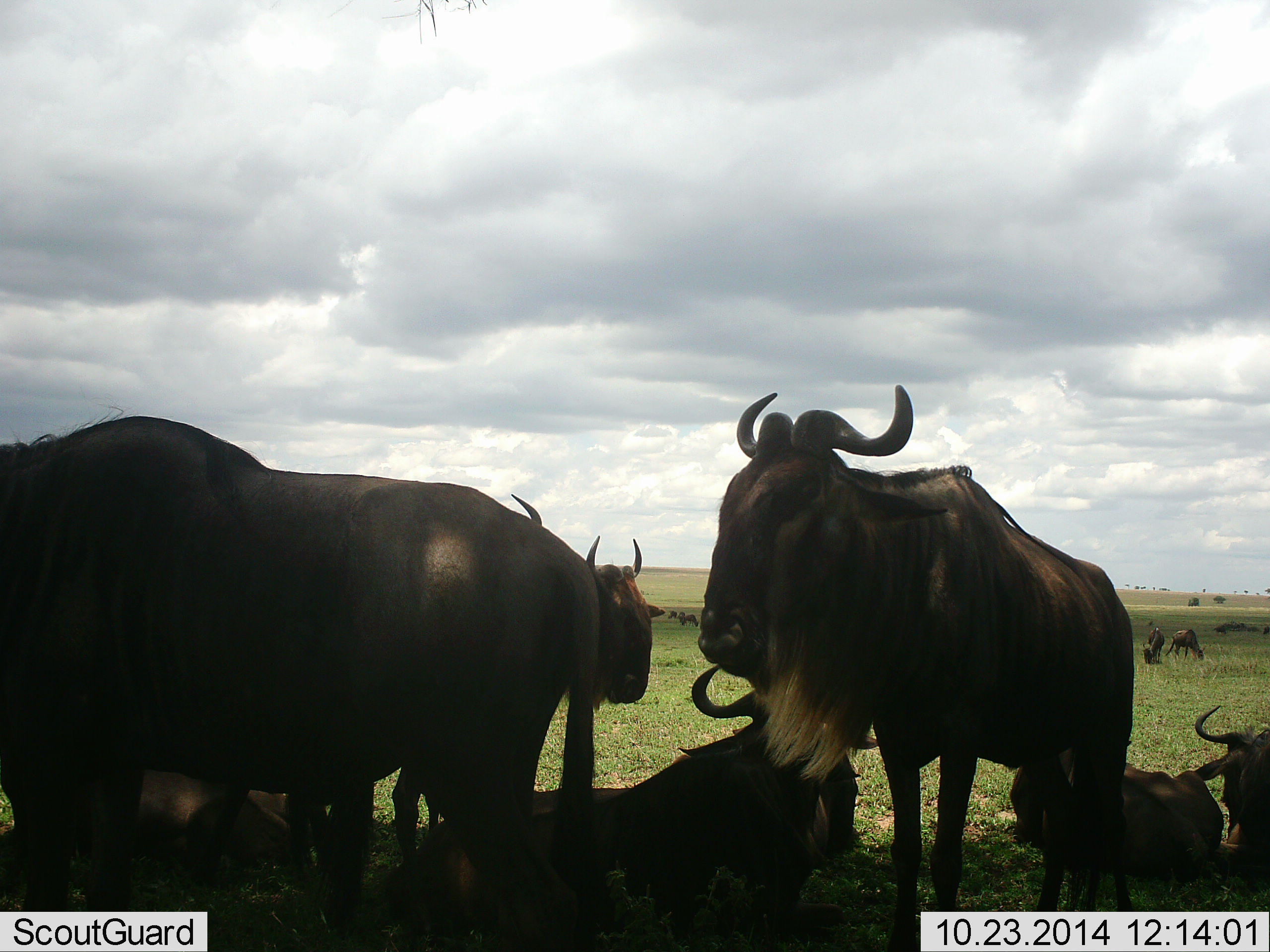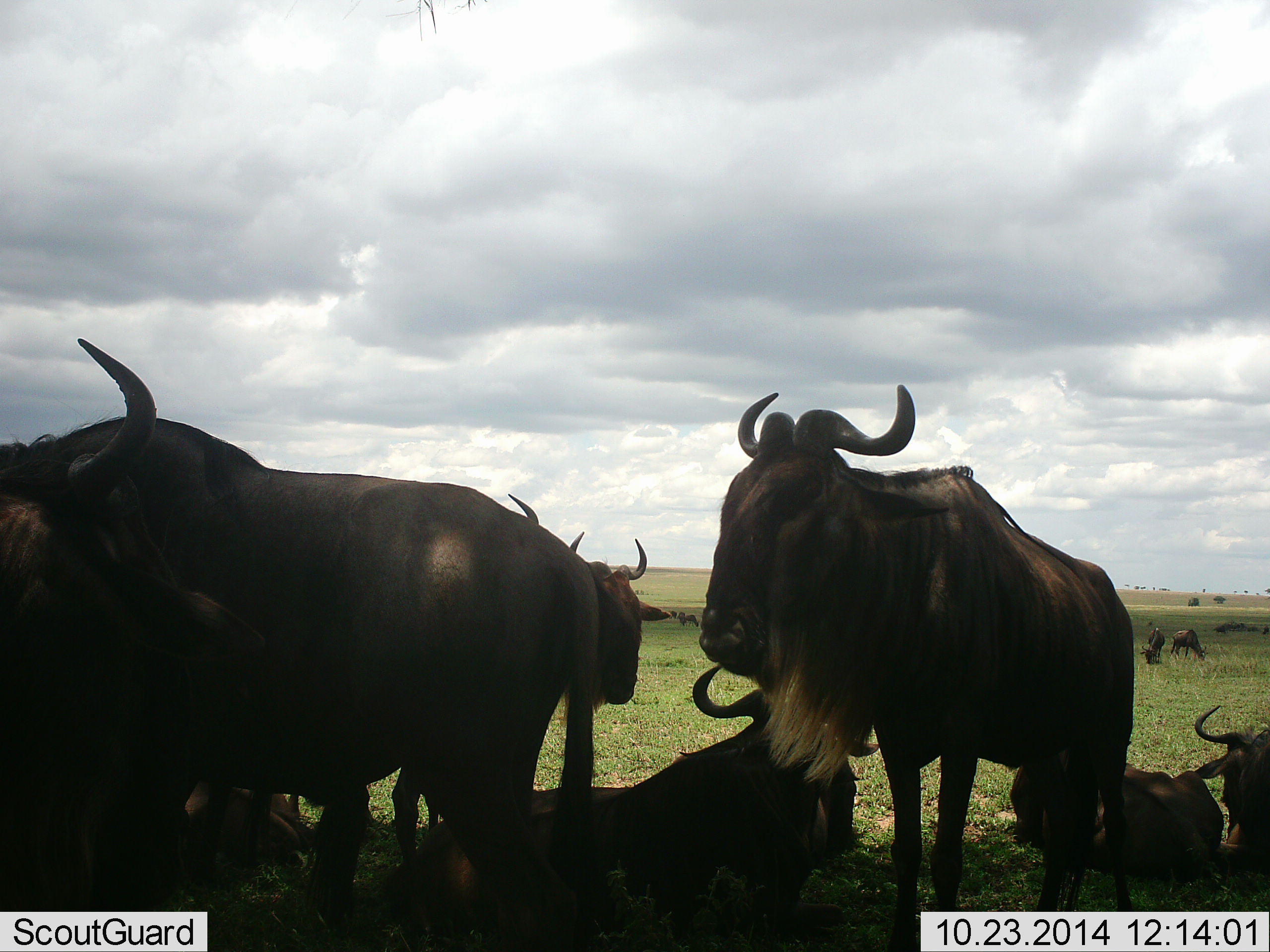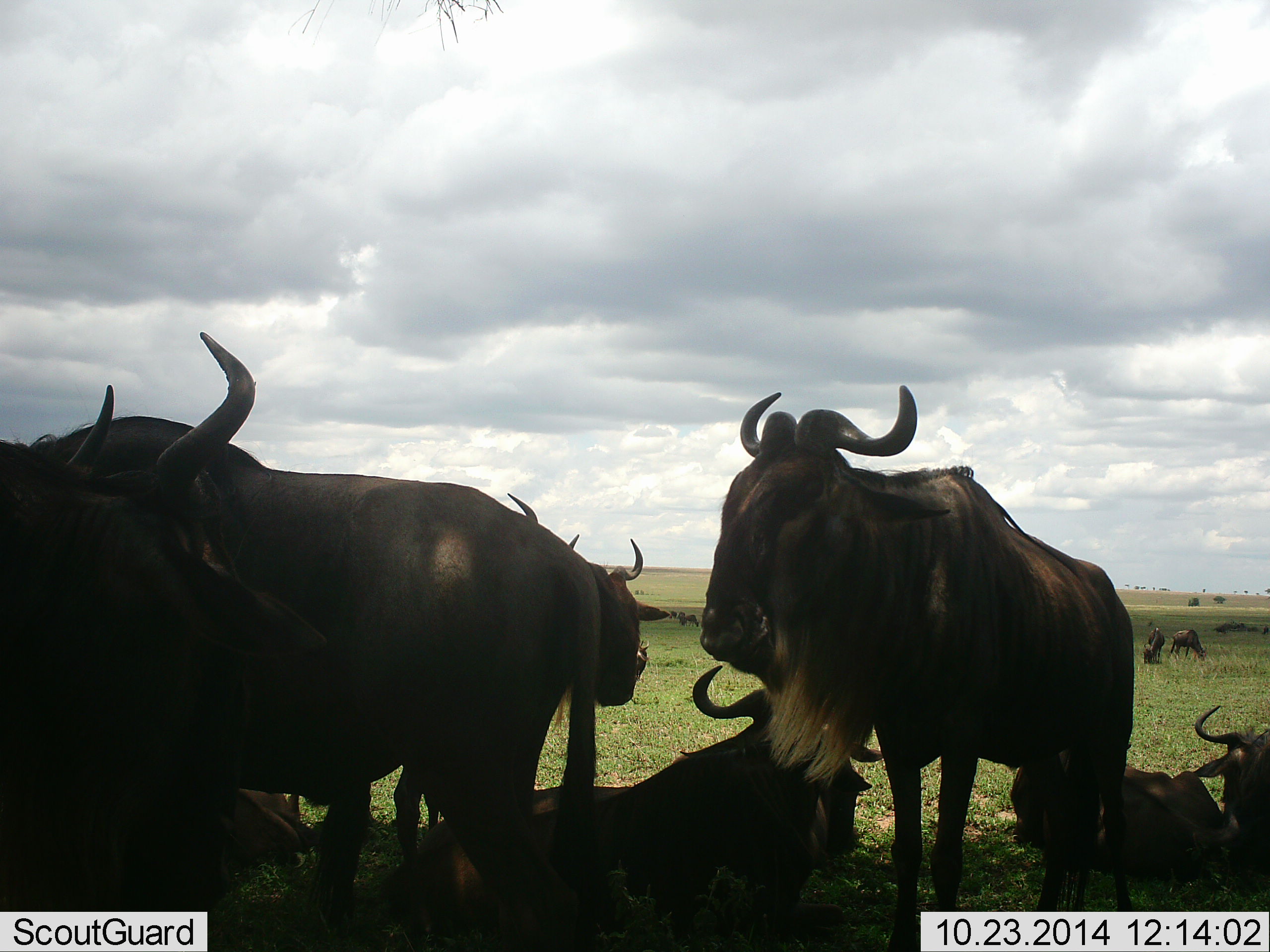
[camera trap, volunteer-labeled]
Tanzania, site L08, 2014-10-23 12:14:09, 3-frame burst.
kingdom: Animalia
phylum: Chordata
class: Mammalia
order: Artiodactyla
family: Bovidae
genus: Connochaetes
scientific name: Connochaetes taurinus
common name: blue wildebeest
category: wildebeest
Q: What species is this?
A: Wildebeest (blue wildebeest) (Connochaetes taurinus).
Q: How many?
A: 11-50.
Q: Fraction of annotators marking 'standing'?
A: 100%.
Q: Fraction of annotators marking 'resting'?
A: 100%.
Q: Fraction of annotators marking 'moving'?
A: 40%.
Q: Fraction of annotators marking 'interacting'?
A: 10%.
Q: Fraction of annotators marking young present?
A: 0%.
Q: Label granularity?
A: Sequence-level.